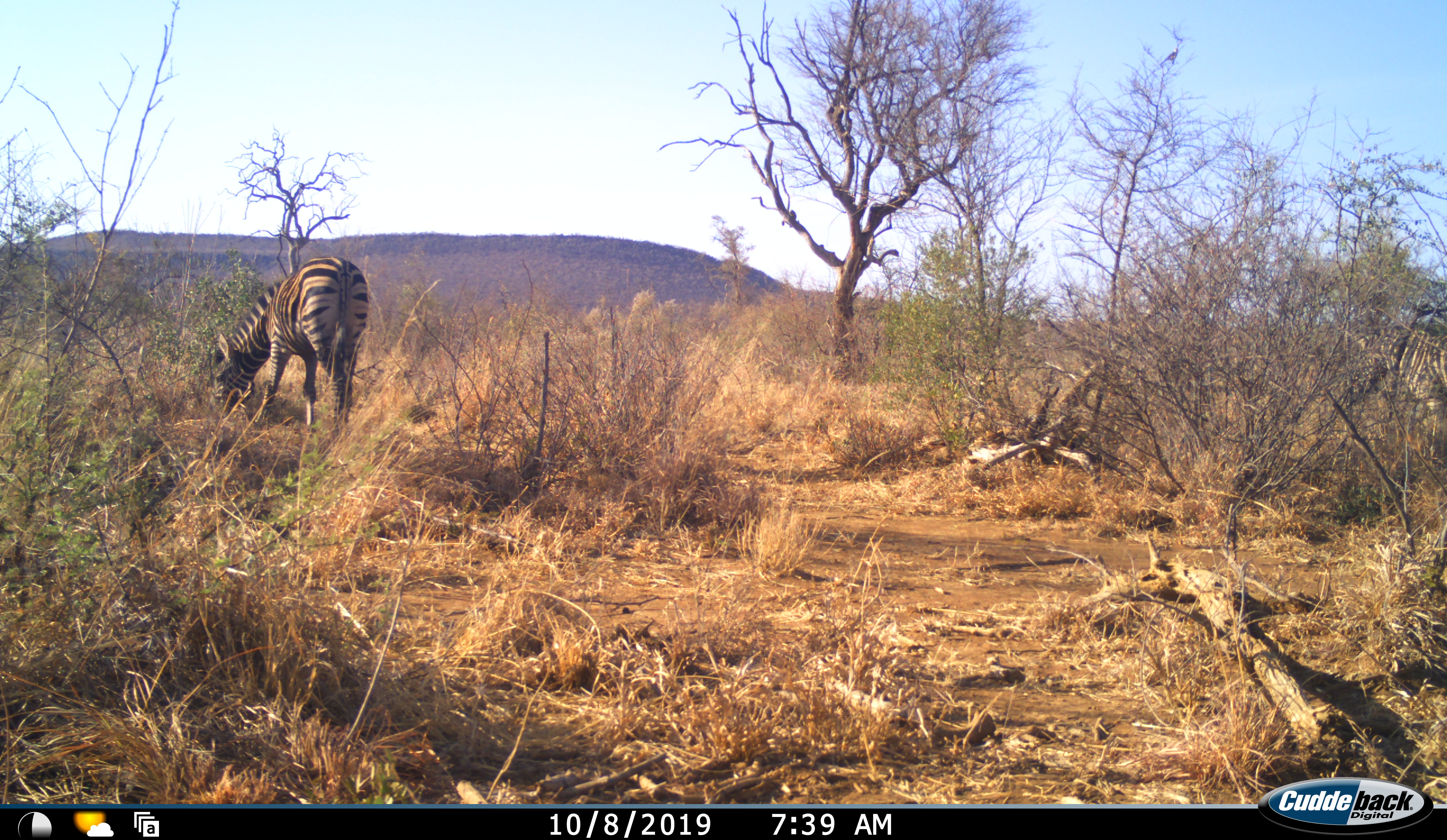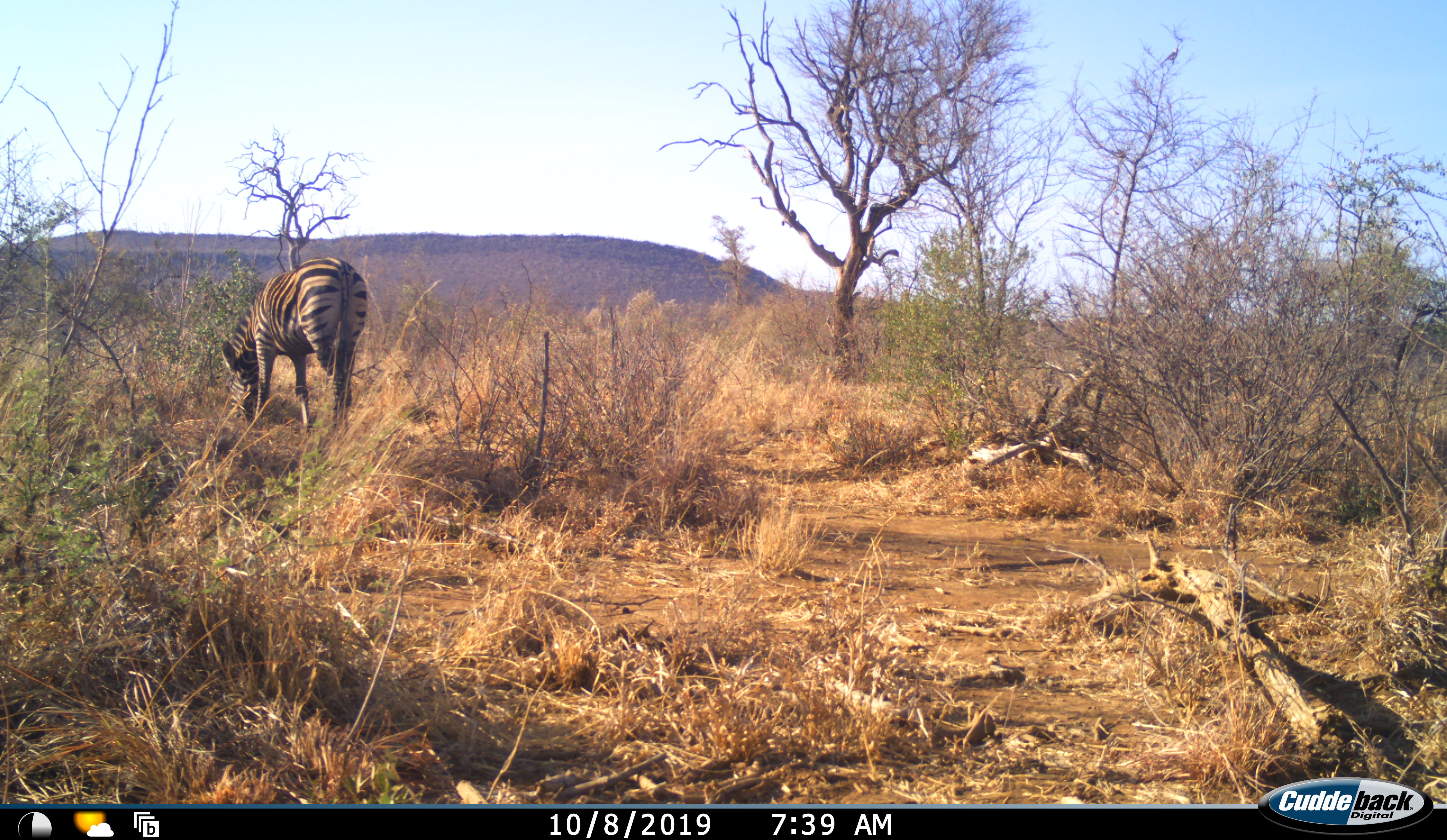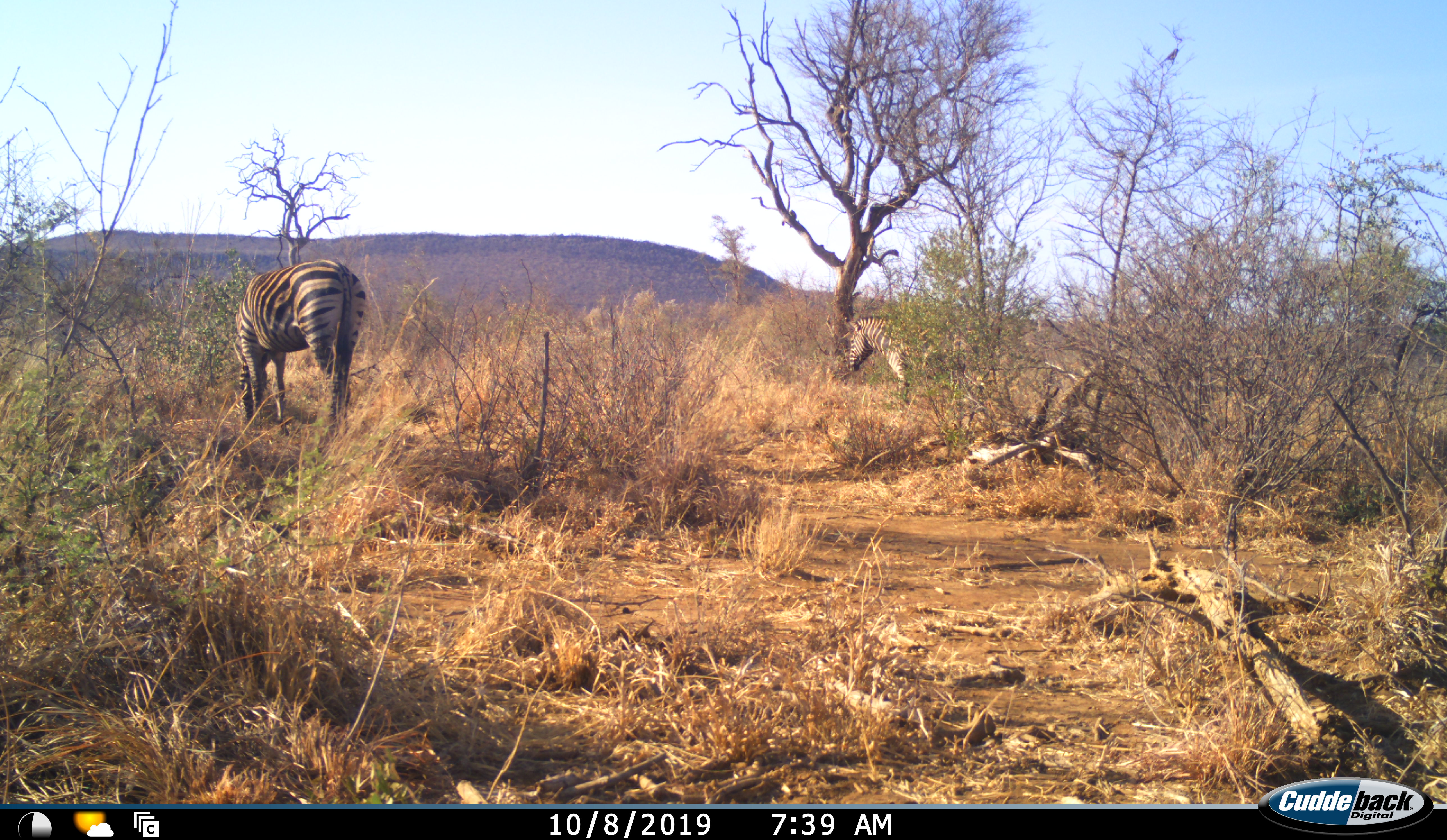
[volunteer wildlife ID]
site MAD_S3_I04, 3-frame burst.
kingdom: Animalia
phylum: Chordata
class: Mammalia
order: Perissodactyla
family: Equidae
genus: Equus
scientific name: Equus quagga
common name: plains zebra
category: zebraplains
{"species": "zebraplains (plains zebra) (Equus quagga)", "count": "2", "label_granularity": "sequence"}